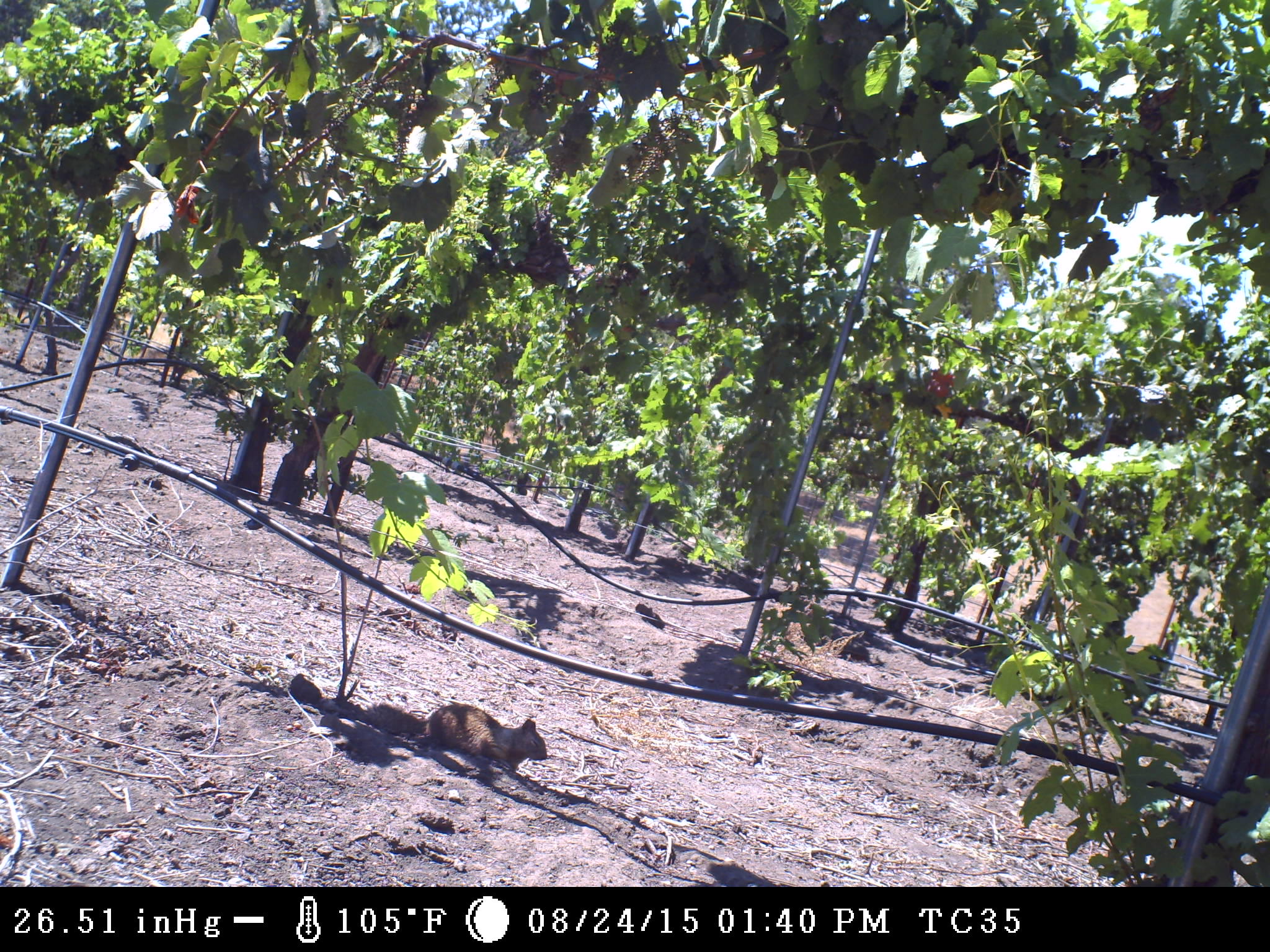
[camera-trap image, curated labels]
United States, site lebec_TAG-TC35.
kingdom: Animalia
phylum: Chordata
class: Mammalia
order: Rodentia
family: Sciuridae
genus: Otospermophilus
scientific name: Otospermophilus beecheyi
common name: california ground squirrel